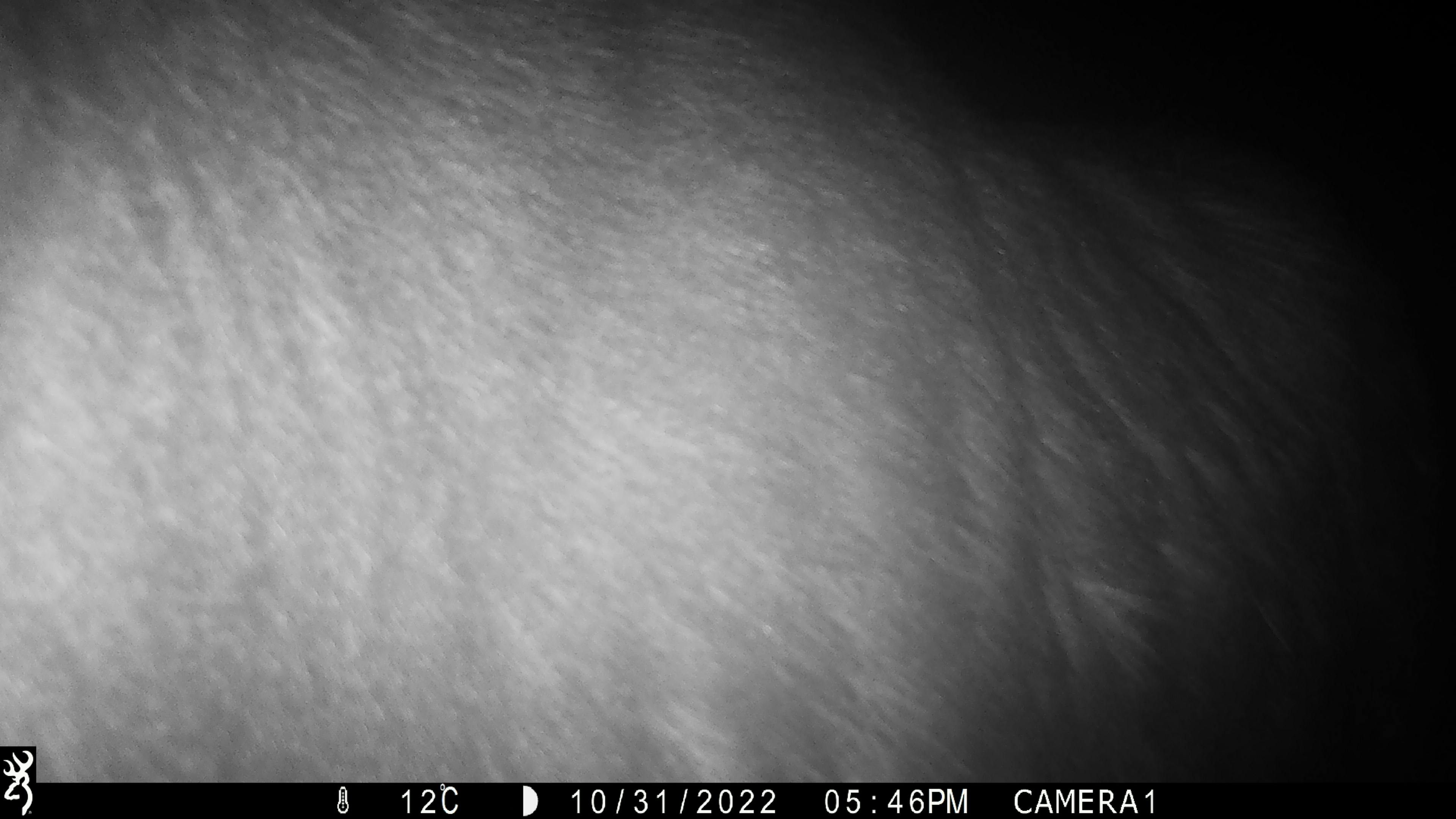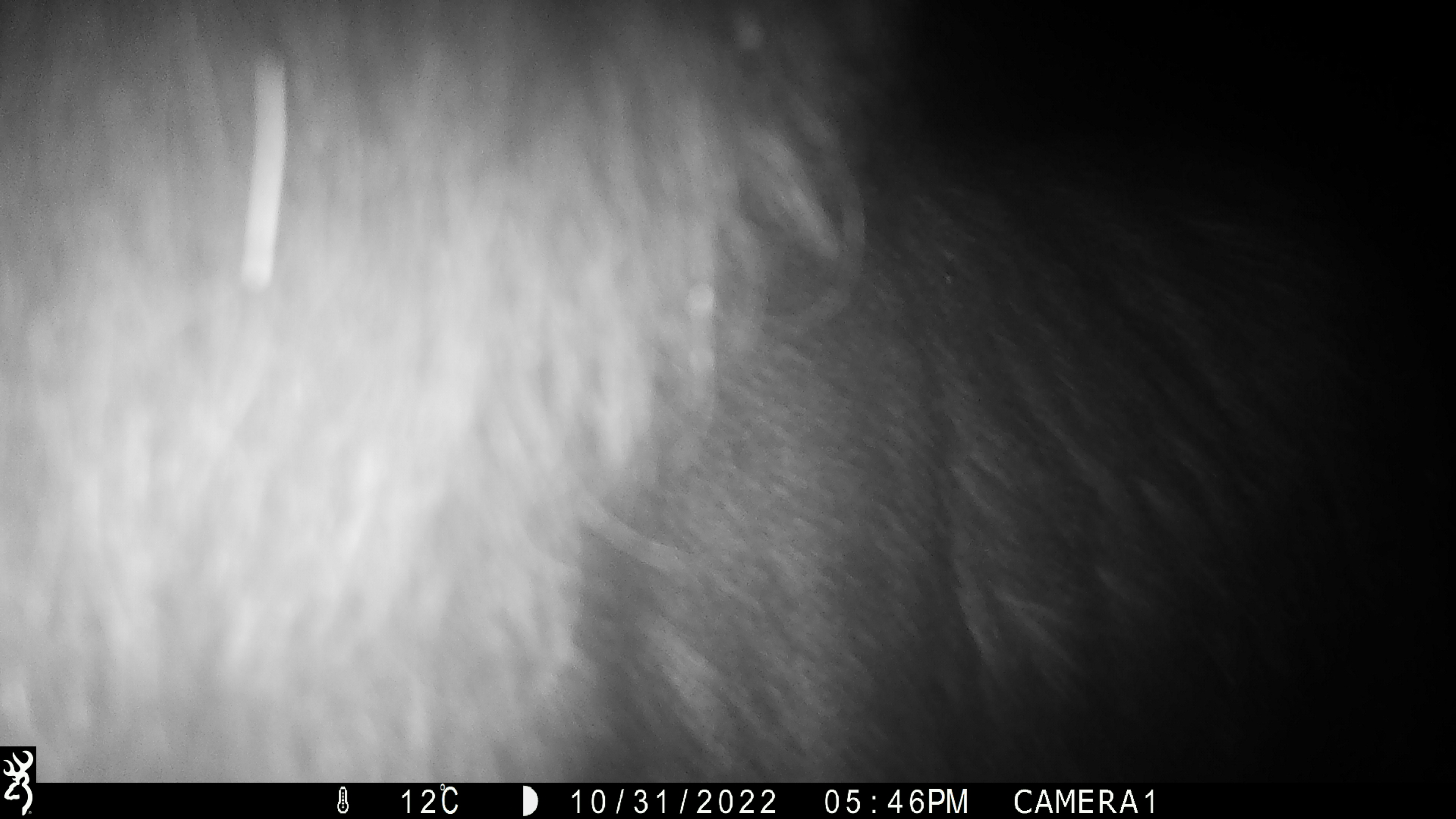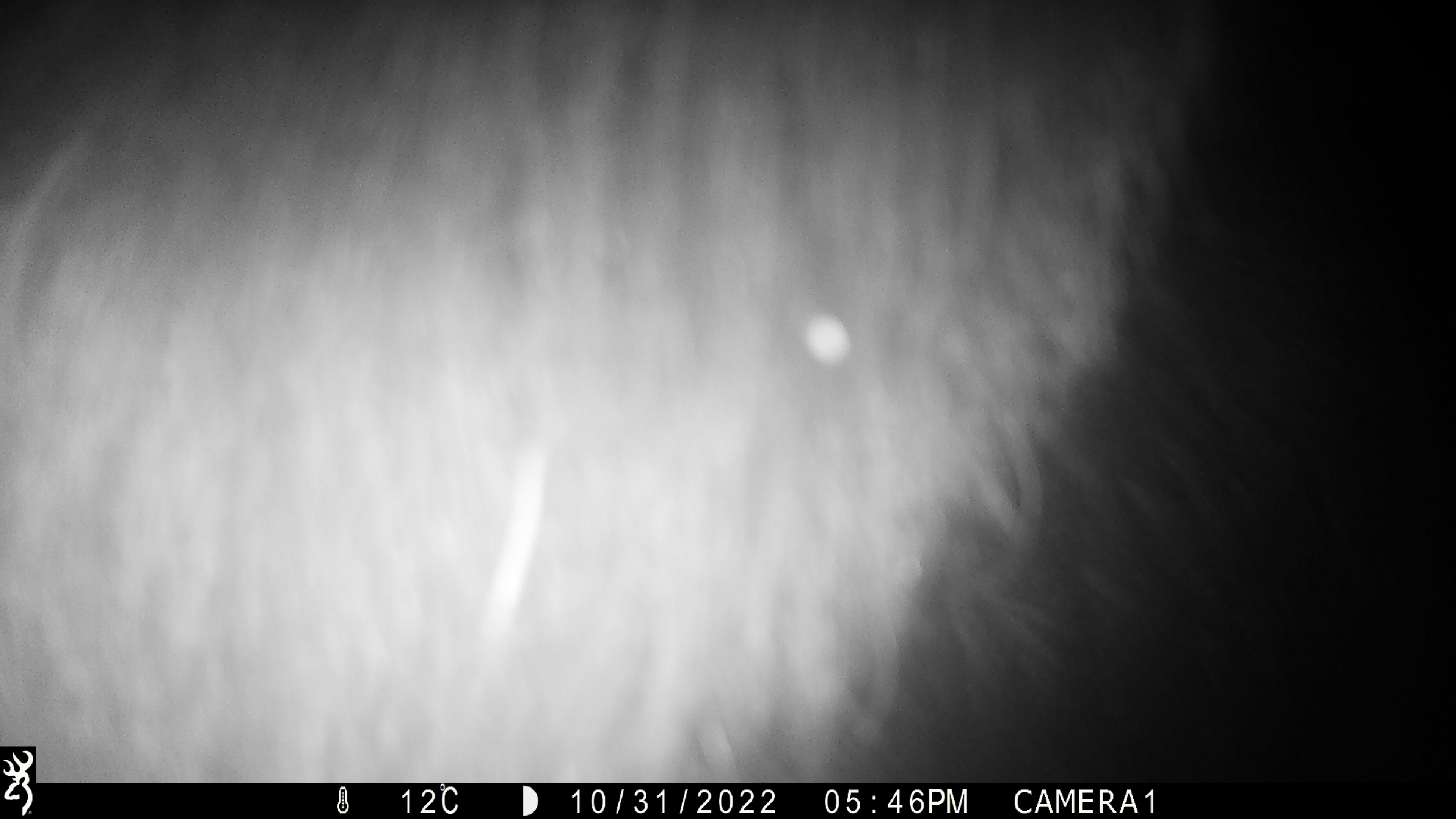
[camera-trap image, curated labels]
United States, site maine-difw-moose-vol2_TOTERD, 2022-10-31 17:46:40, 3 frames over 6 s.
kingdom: Animalia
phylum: Chordata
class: Mammalia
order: Artiodactyla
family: Cervidae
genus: Alces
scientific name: Alces alces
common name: moose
Moose (Alces alces).